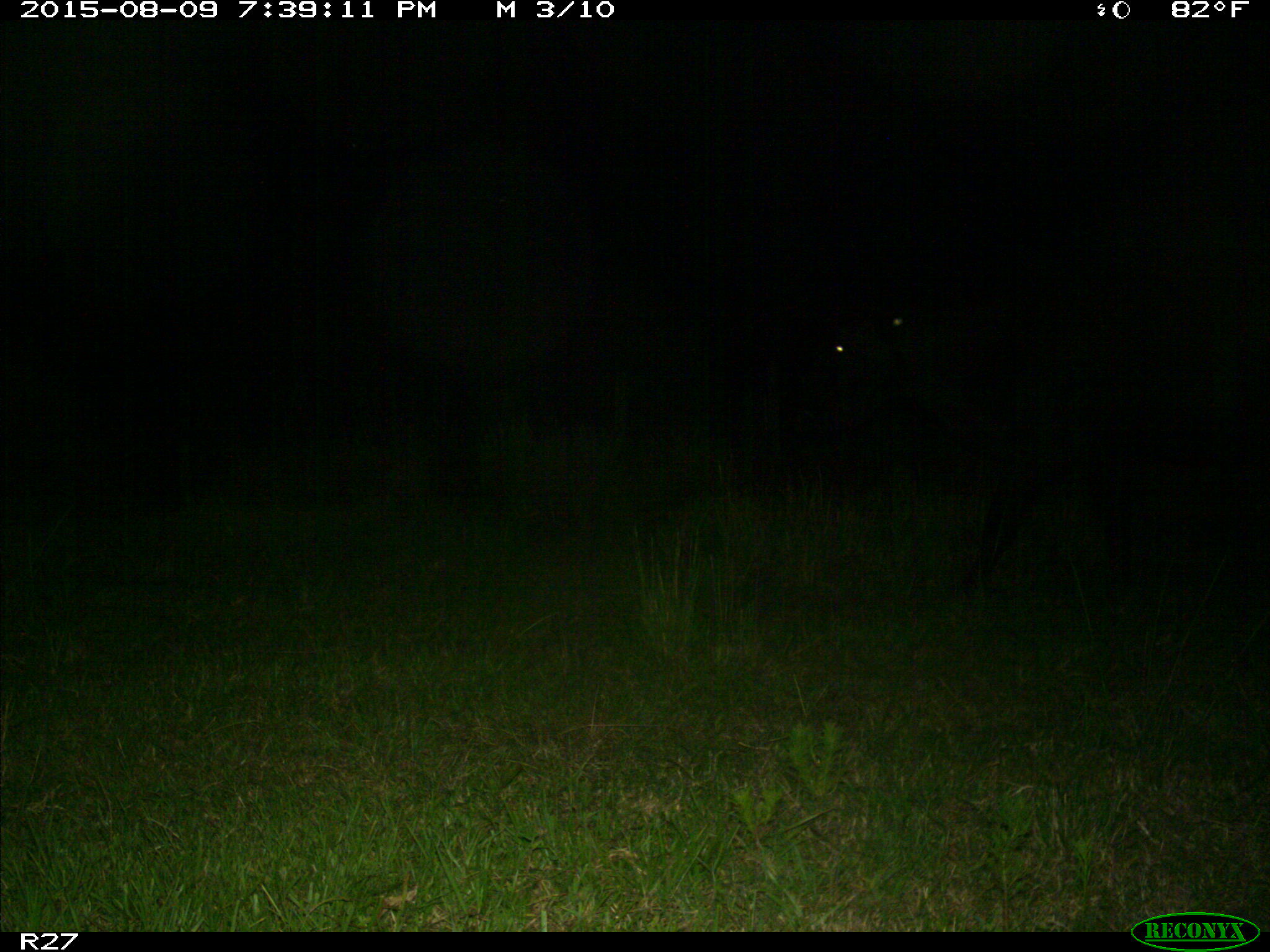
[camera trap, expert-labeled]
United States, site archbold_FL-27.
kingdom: Animalia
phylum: Chordata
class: Mammalia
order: Artiodactyla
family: Bovidae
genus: Bos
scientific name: Bos taurus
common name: domestic cow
Bos taurus (domestic cow).